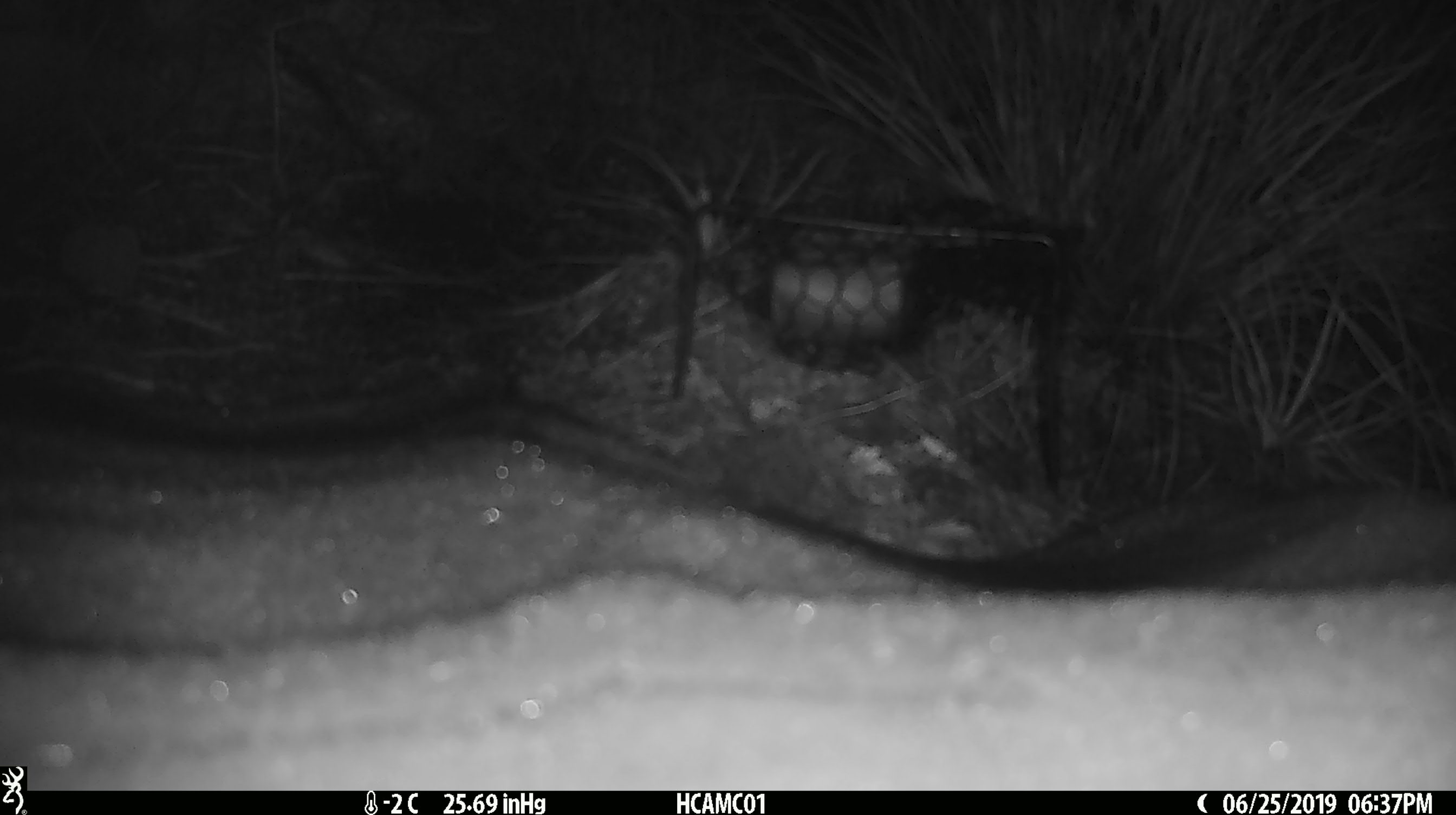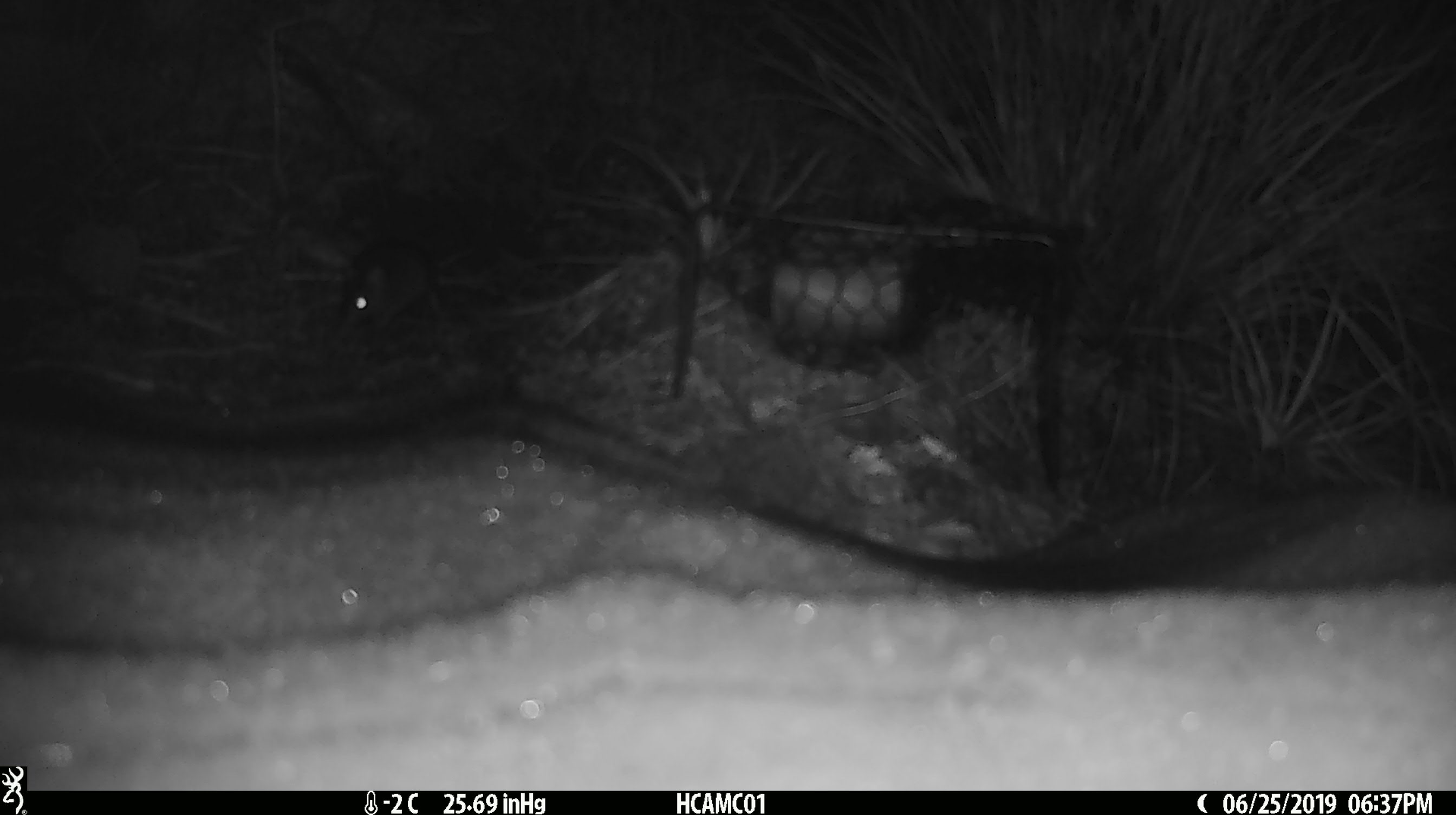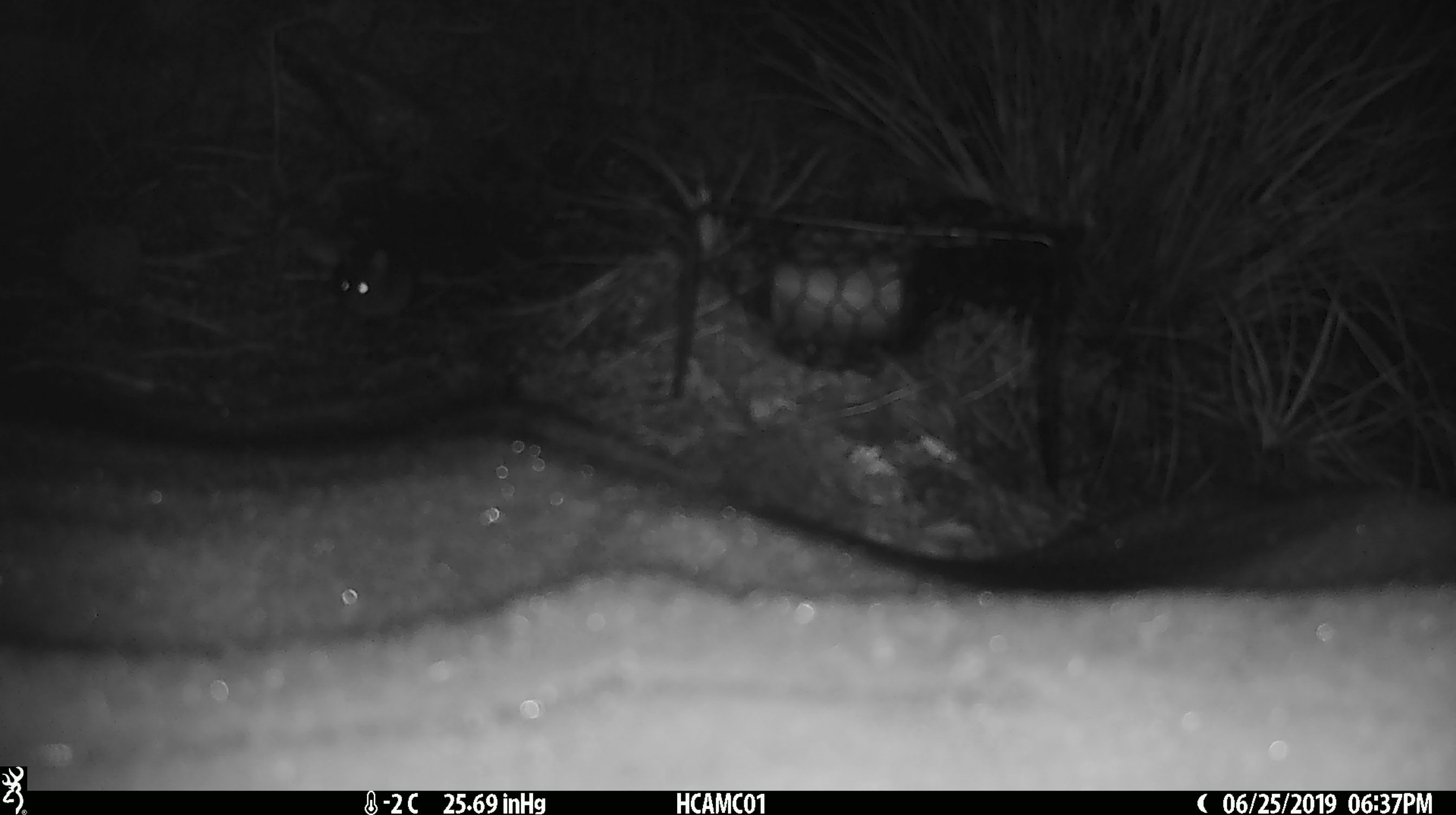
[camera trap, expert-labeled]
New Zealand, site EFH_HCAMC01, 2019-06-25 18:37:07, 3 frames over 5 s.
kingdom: Animalia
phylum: Chordata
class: Mammalia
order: Rodentia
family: Muridae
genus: Mus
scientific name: Mus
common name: mouse